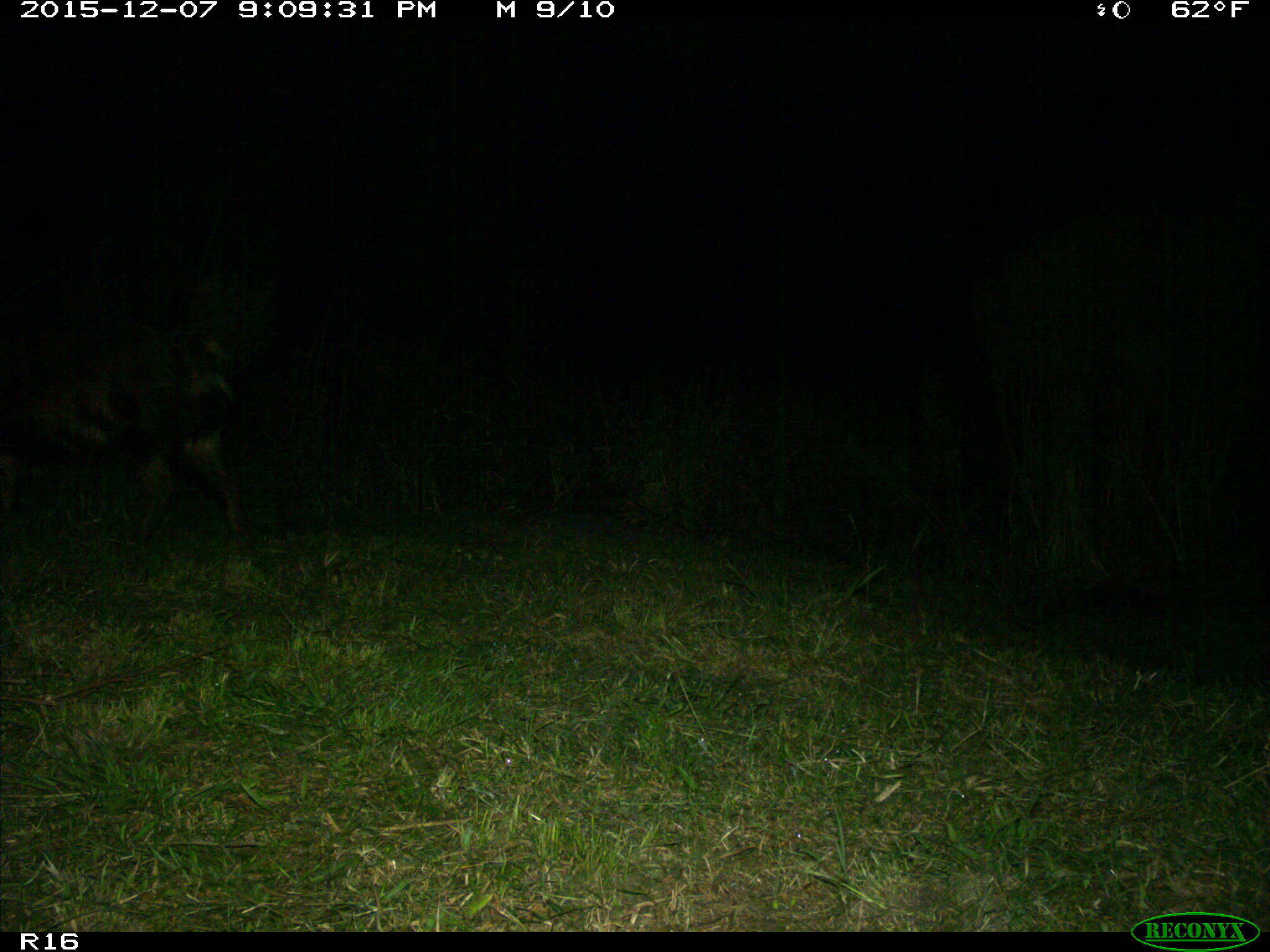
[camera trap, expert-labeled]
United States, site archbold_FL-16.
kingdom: Animalia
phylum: Chordata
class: Mammalia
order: Artiodactyla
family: Suidae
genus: Sus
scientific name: Sus scrofa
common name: wild boar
Sus scrofa (wild boar).